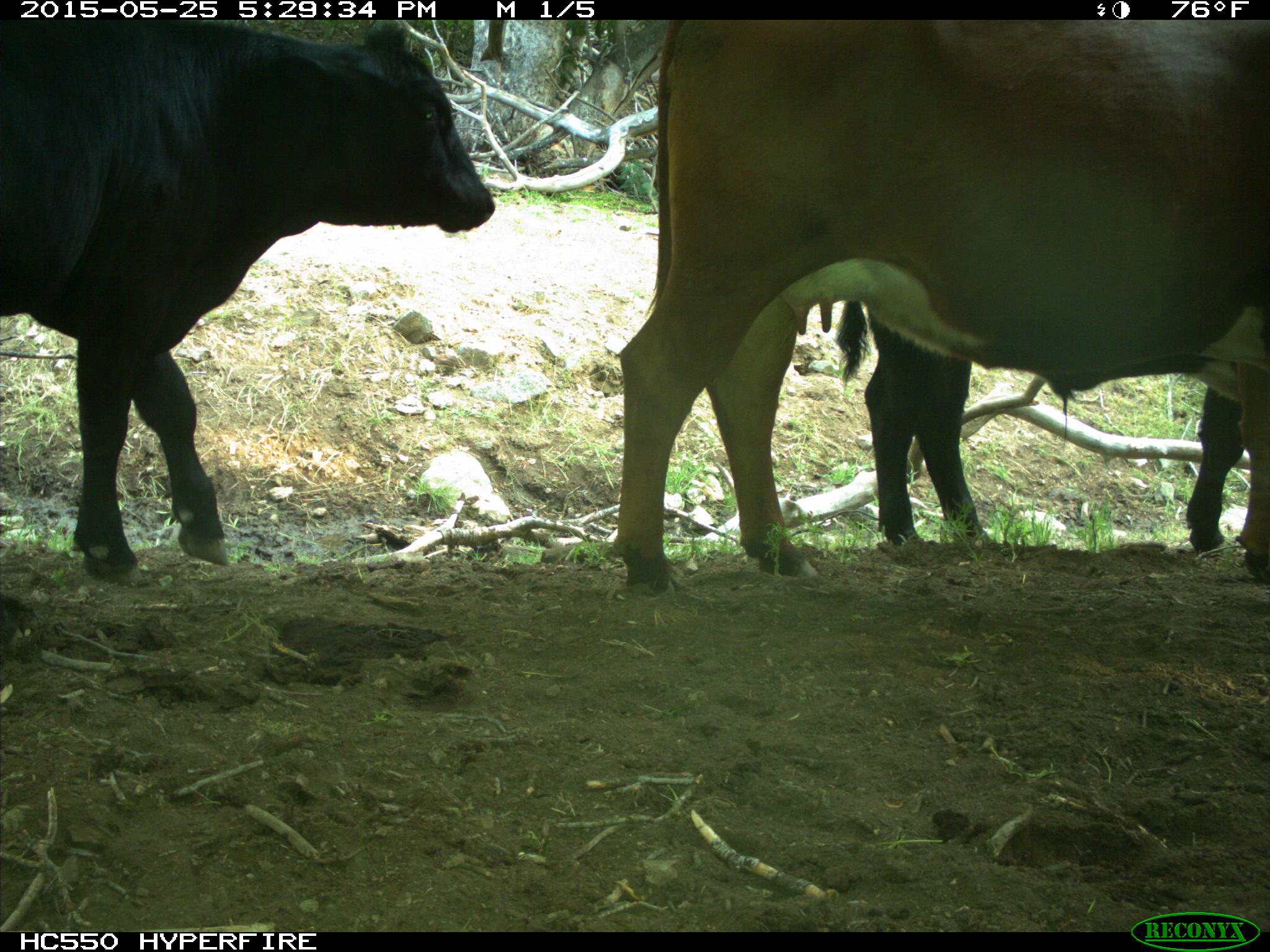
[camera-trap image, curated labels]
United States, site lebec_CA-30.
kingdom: Animalia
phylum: Chordata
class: Mammalia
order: Artiodactyla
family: Bovidae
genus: Bos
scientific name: Bos taurus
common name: domestic cow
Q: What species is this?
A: Bos taurus (domestic cow).